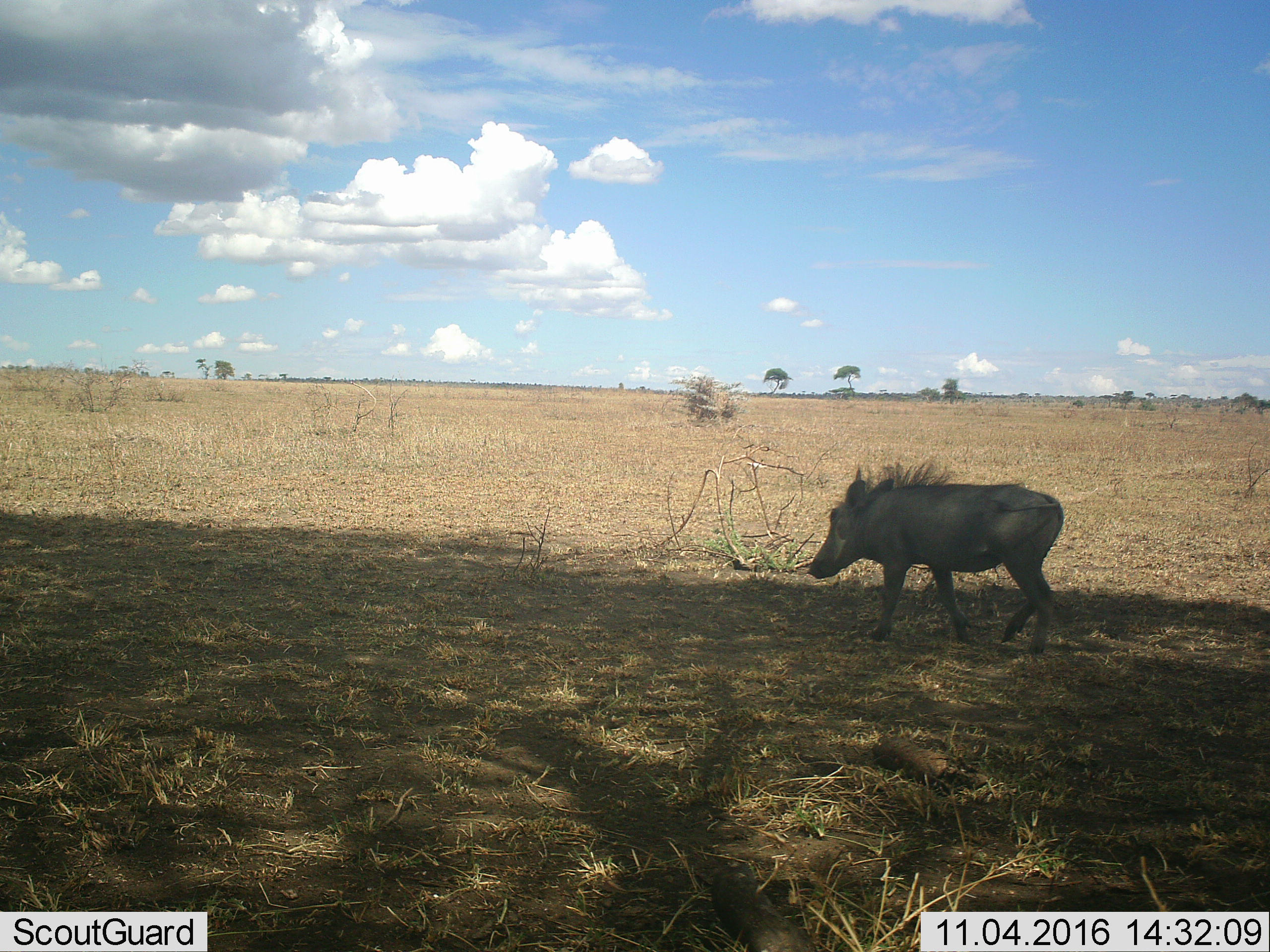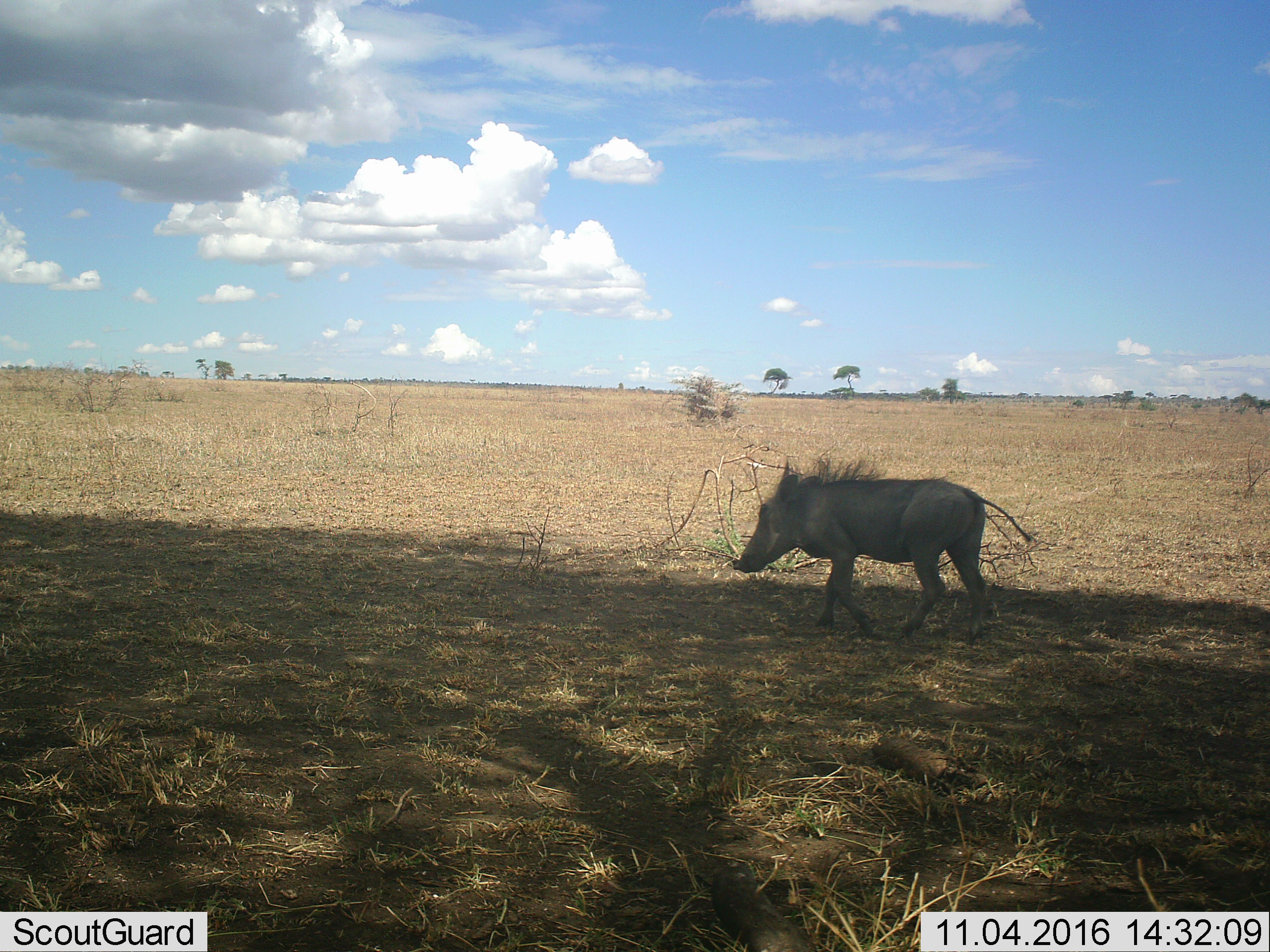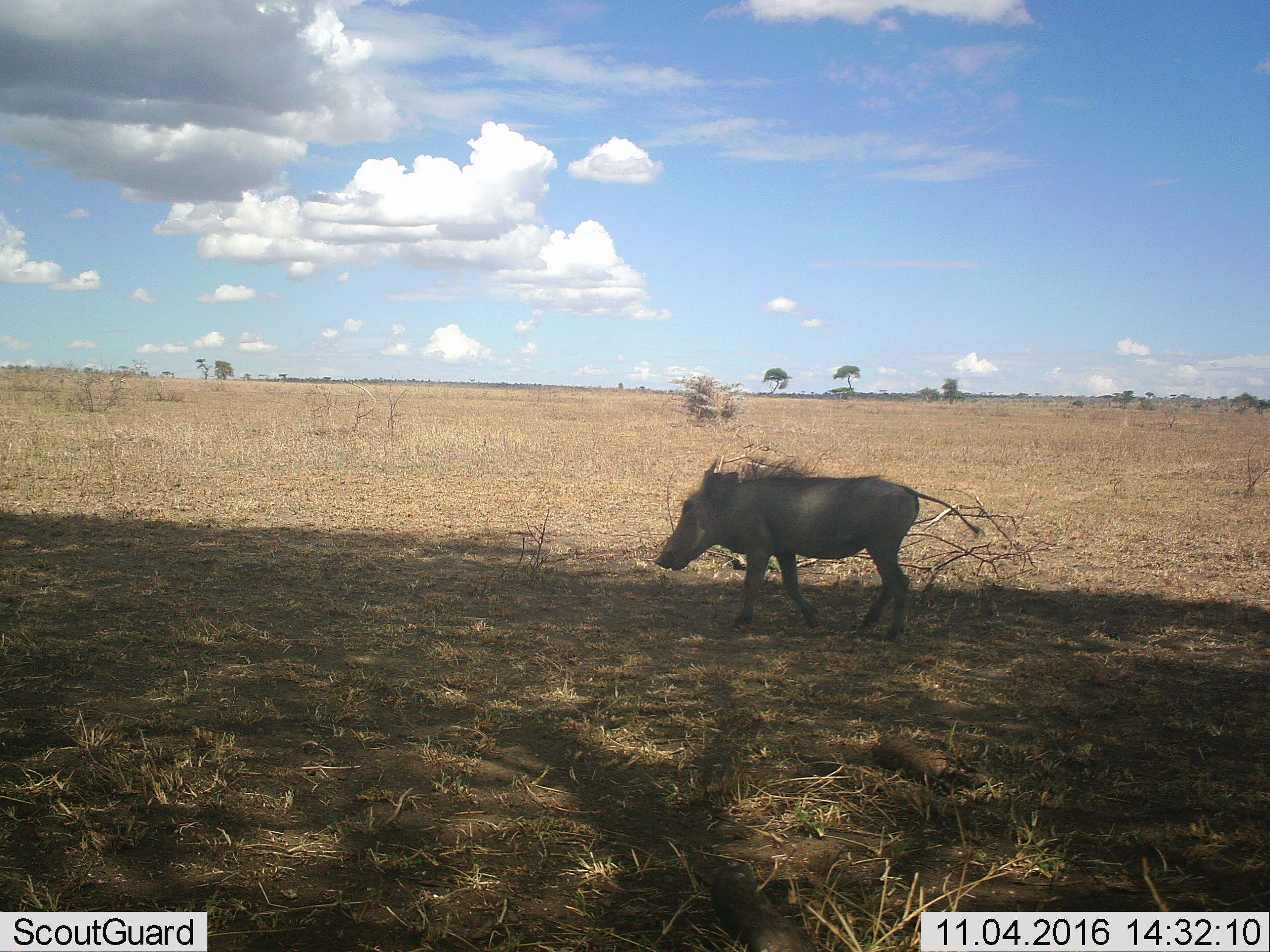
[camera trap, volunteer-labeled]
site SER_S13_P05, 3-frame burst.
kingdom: Animalia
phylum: Chordata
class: Mammalia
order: Artiodactyla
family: Suidae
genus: Phacochoerus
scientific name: Phacochoerus africanus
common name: warthog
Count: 1.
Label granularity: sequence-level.